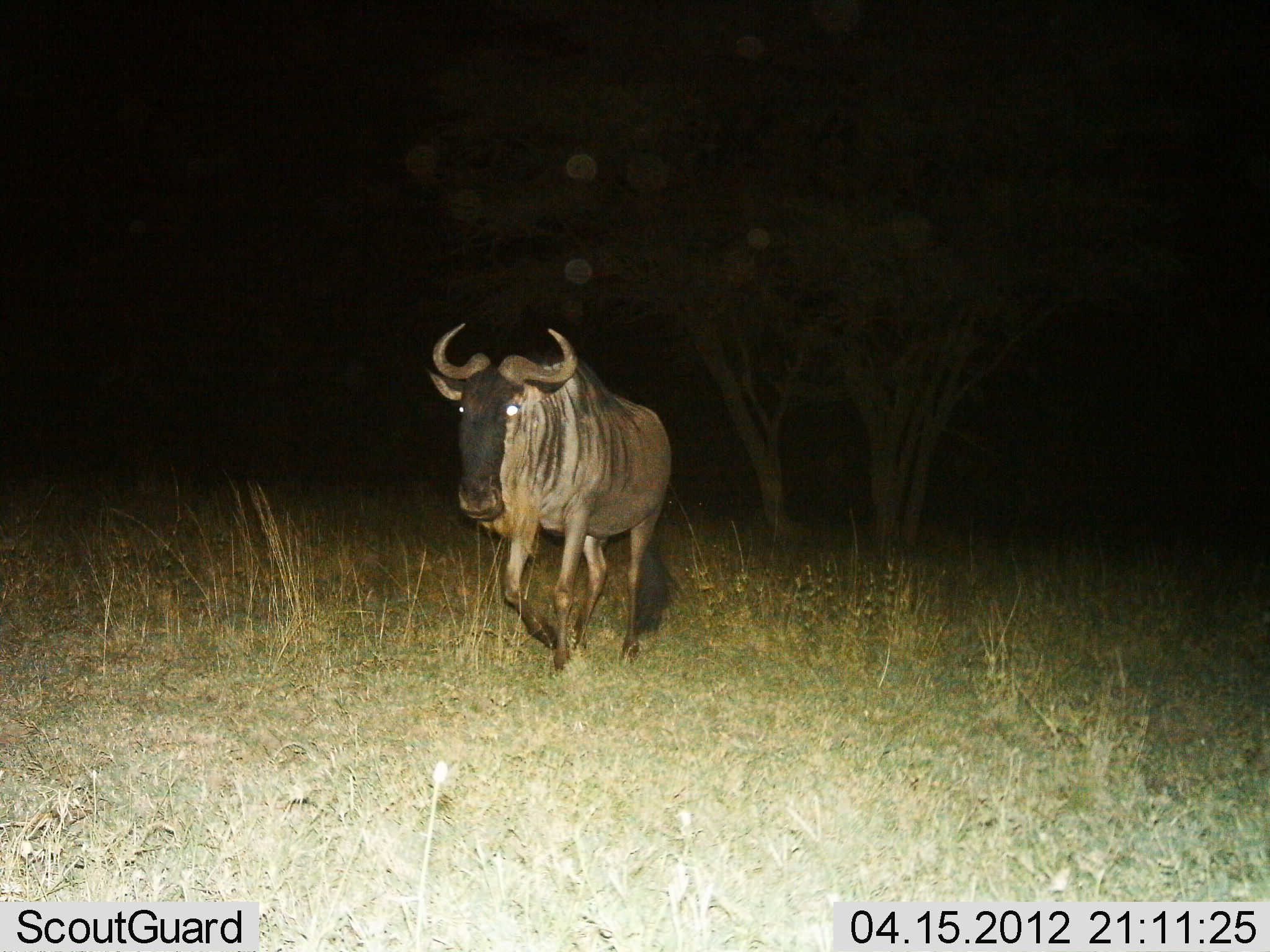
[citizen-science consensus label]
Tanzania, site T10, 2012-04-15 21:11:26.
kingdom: Animalia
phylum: Chordata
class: Mammalia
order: Artiodactyla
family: Bovidae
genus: Connochaetes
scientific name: Connochaetes taurinus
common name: blue wildebeest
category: wildebeest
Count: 1.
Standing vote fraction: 0%.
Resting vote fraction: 0%.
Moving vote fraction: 100%.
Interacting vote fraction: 0%.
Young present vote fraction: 0%.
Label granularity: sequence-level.